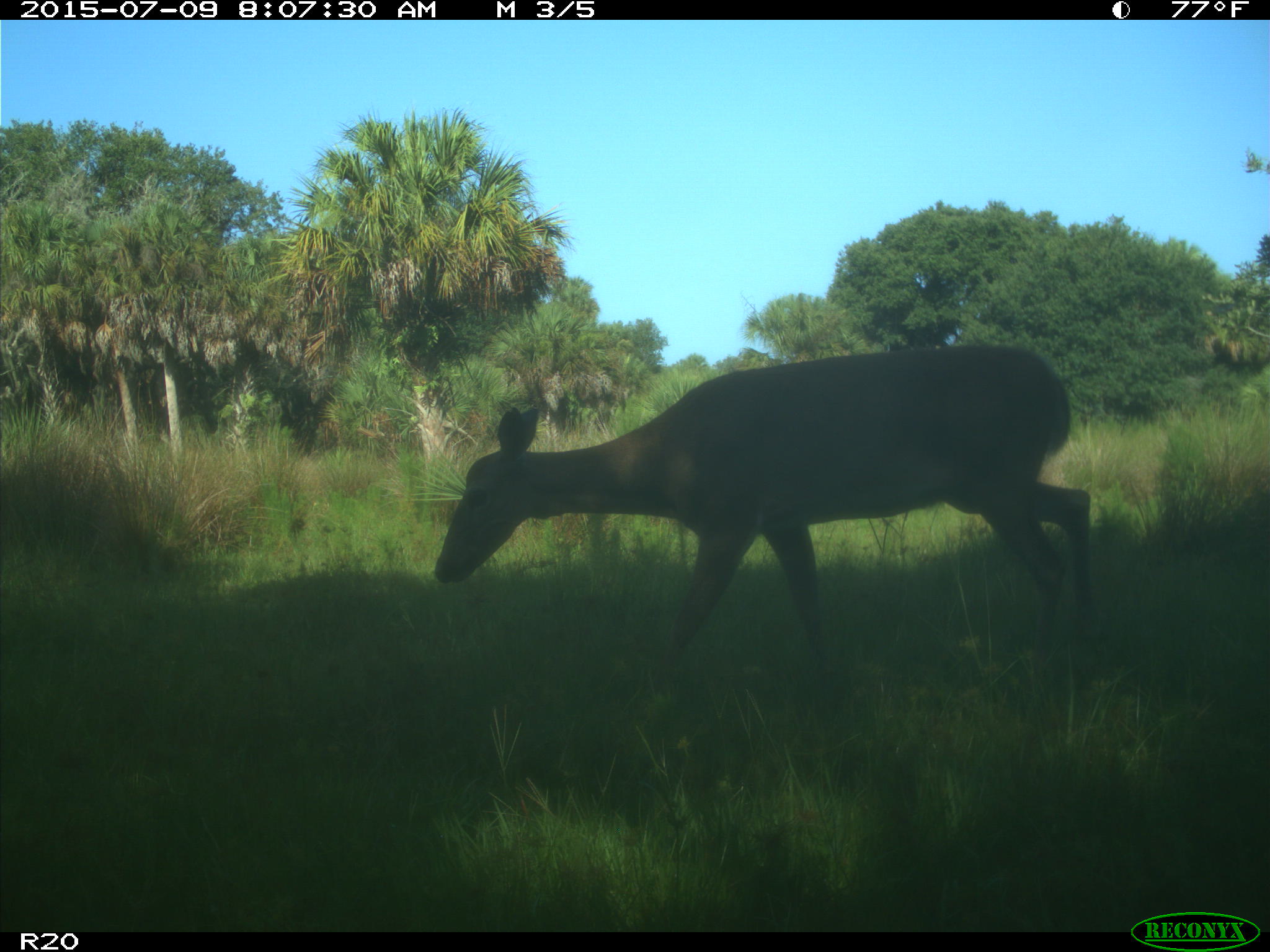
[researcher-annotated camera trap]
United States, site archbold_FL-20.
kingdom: Animalia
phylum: Chordata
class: Mammalia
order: Artiodactyla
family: Cervidae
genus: Odocoileus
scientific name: Odocoileus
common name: deer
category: unidentified deer